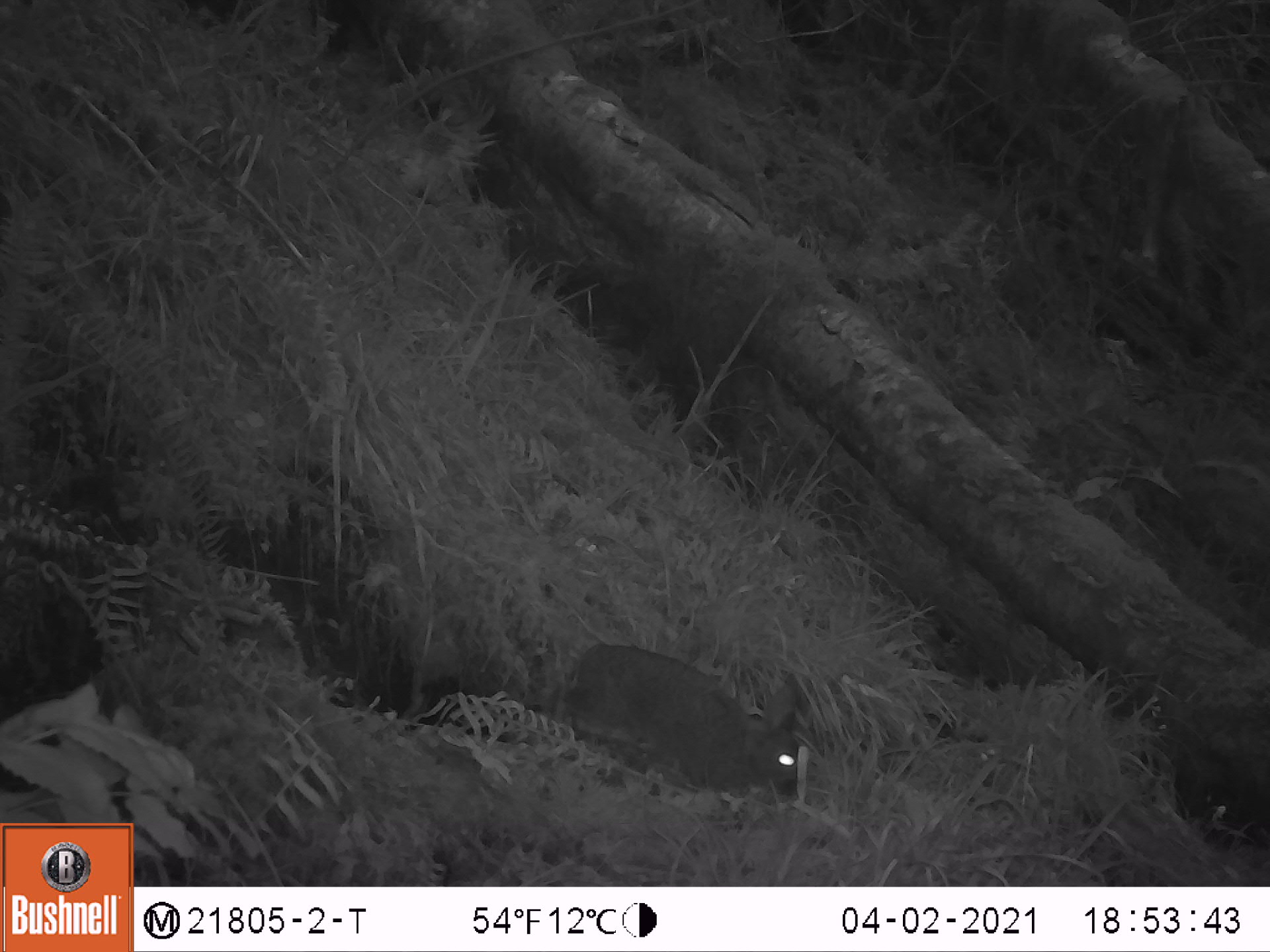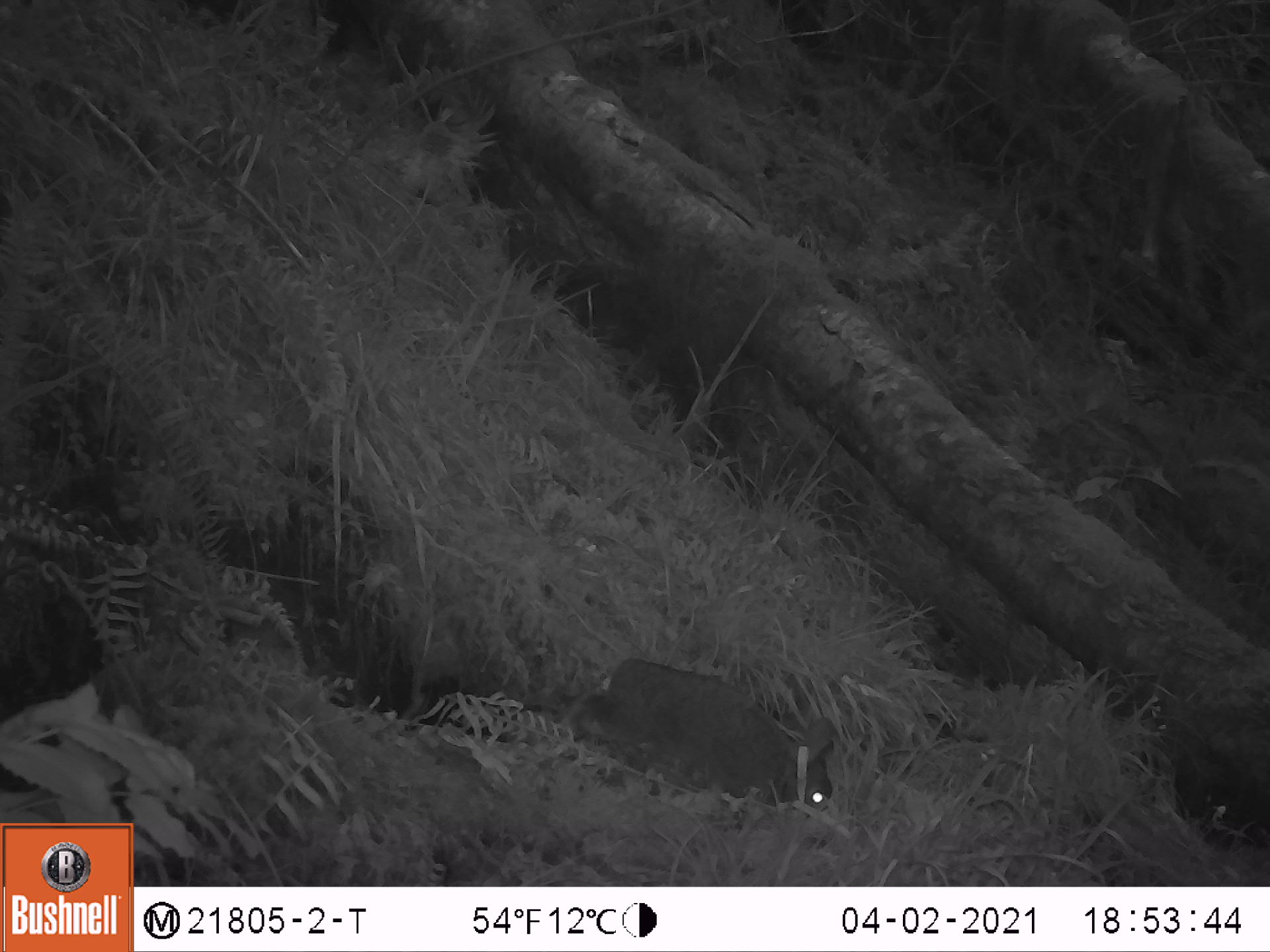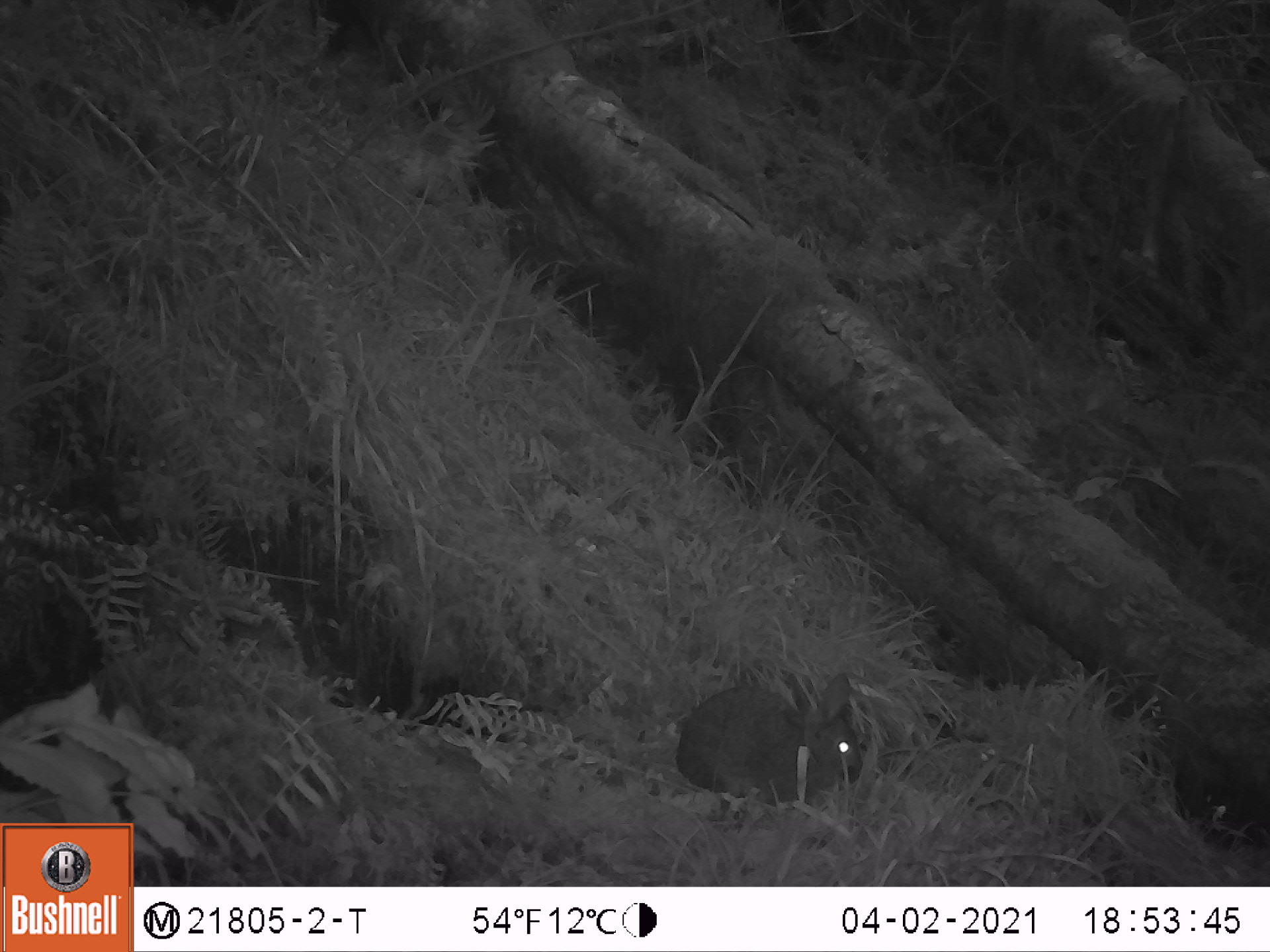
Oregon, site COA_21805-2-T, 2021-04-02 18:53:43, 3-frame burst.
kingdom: Animalia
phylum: Chordata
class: Mammalia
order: Lagomorpha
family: Leporidae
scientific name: Leporidae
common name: hares and rabbits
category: leporidae family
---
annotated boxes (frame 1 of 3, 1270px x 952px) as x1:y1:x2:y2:
leporidae family: 562:635:809:806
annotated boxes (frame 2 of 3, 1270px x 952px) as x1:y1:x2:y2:
leporidae family: 585:649:837:824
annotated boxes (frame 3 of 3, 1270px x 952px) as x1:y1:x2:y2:
leporidae family: 673:670:868:814